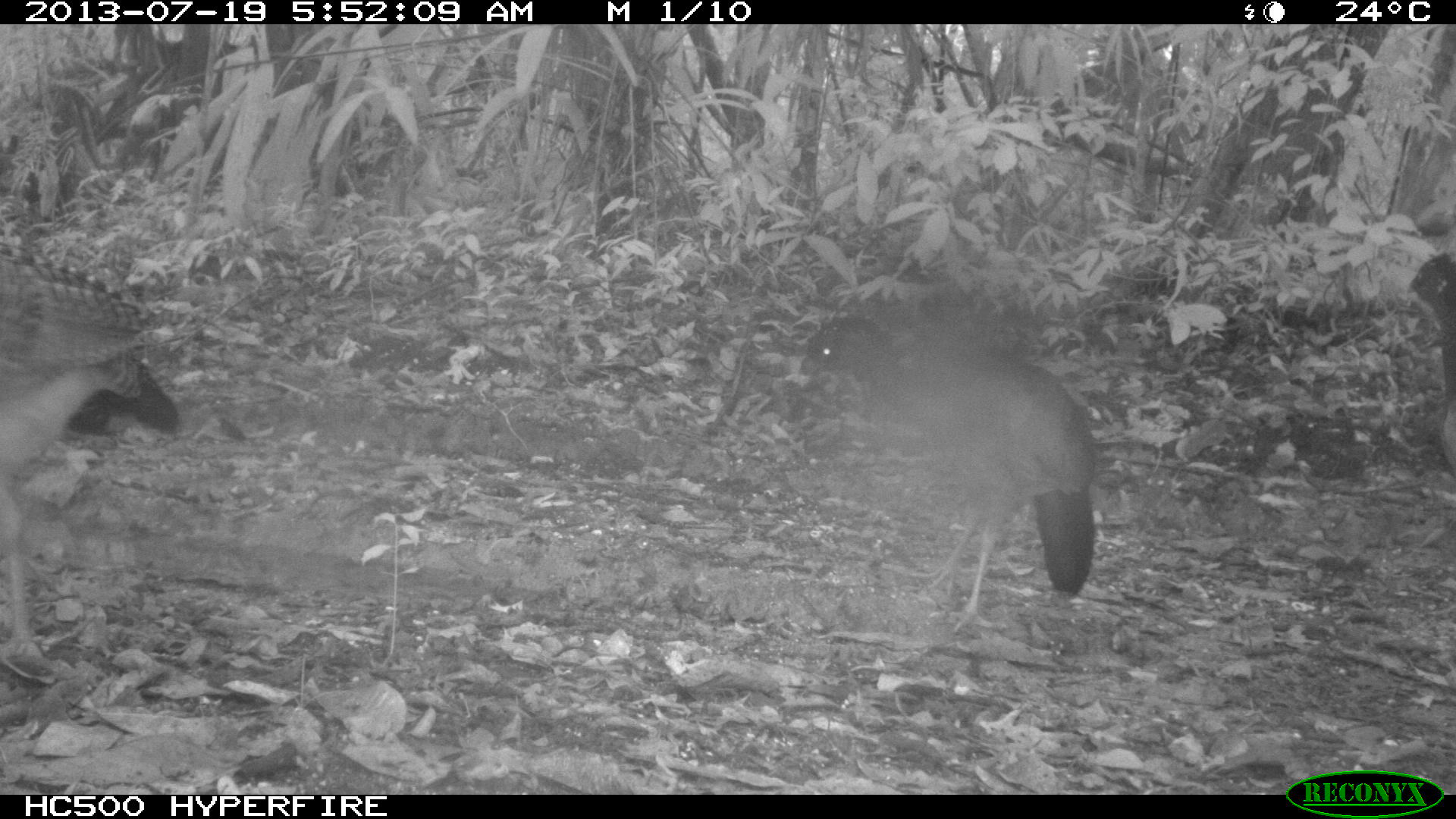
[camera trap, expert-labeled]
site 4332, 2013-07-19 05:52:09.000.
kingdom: Animalia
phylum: Chordata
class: Aves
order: Galliformes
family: Cracidae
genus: Crax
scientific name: Crax rubra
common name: great curassow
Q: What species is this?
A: Crax rubra (great curassow).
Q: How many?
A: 4.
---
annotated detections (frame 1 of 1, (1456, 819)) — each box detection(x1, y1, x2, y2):
crax rubra: detection(791, 315, 1100, 634); detection(0, 256, 178, 679); detection(1397, 255, 1456, 476)